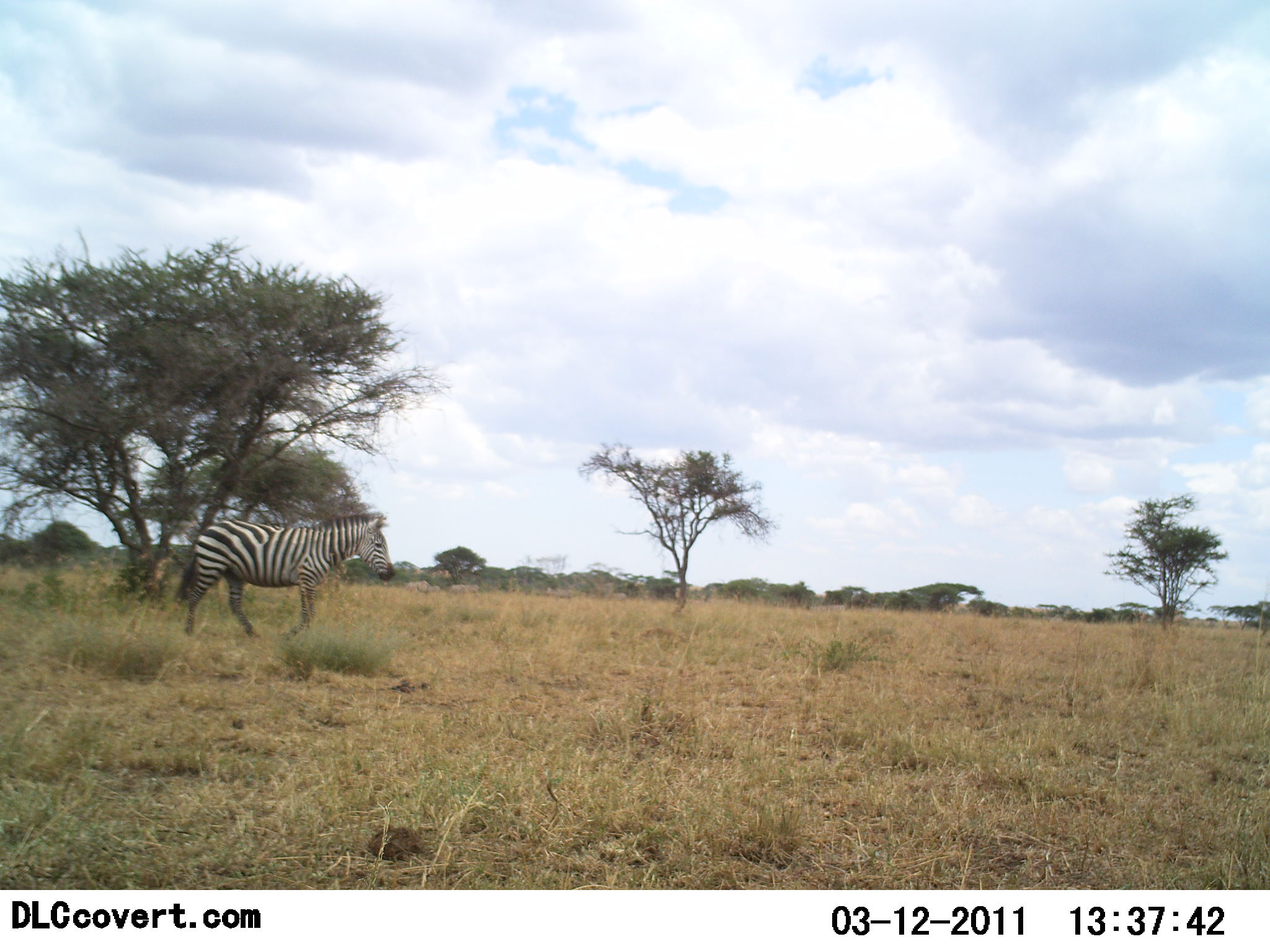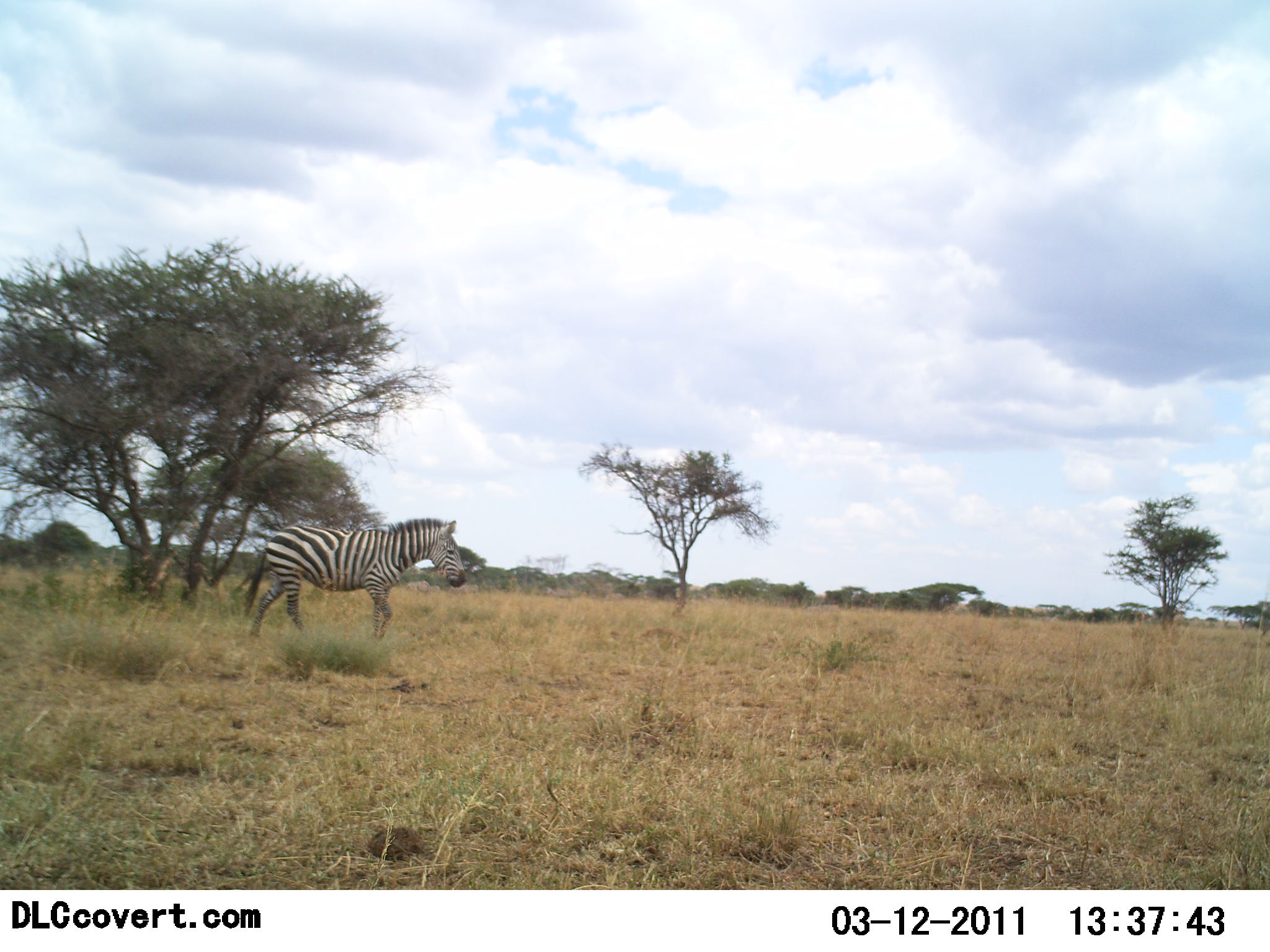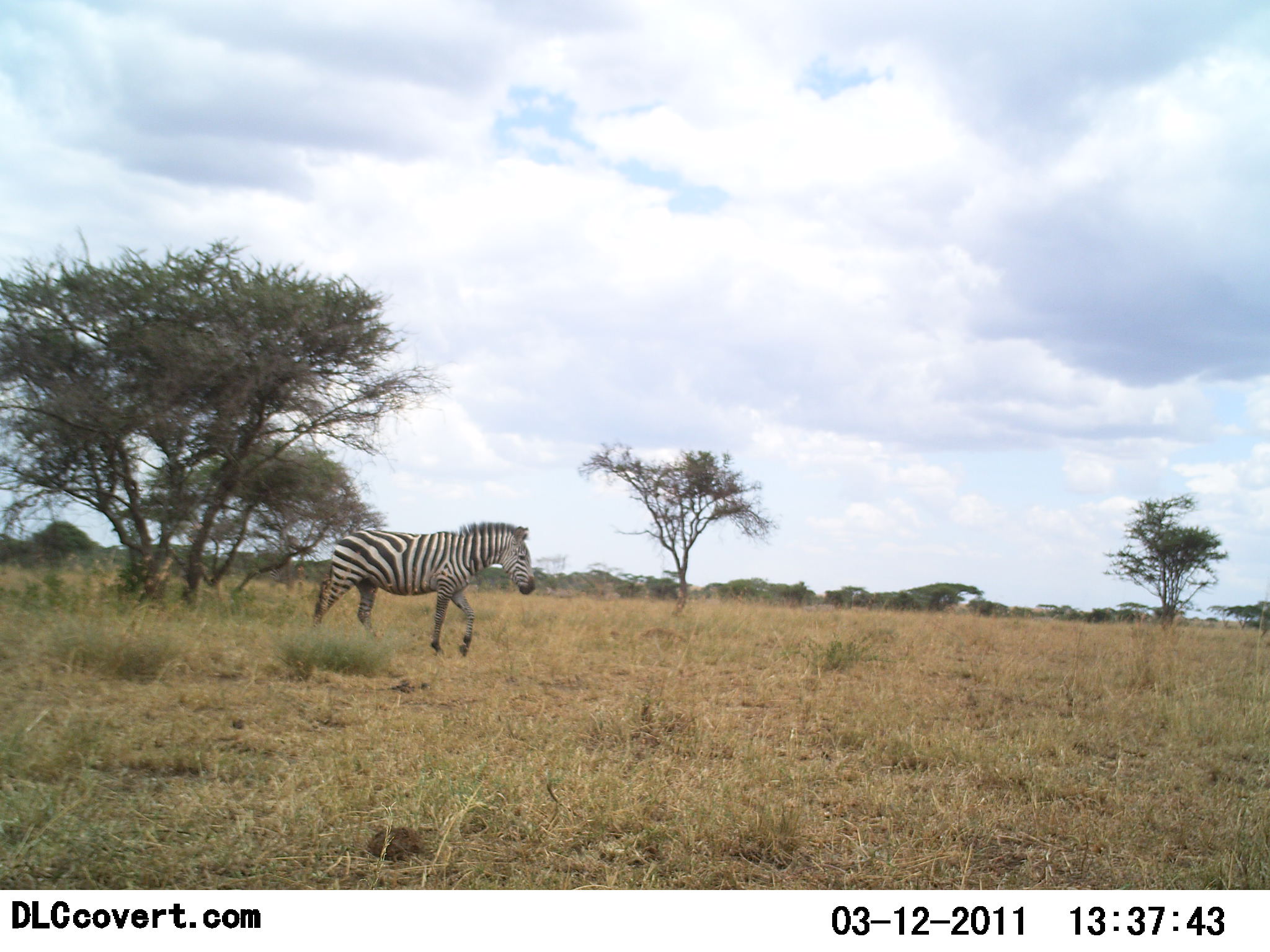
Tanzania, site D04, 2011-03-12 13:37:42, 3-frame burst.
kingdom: Animalia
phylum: Chordata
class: Mammalia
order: Perissodactyla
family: Equidae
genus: Equus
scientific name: Equus quagga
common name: plains zebra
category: zebra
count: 1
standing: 27%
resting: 0%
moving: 73%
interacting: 0%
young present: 0%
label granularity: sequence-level